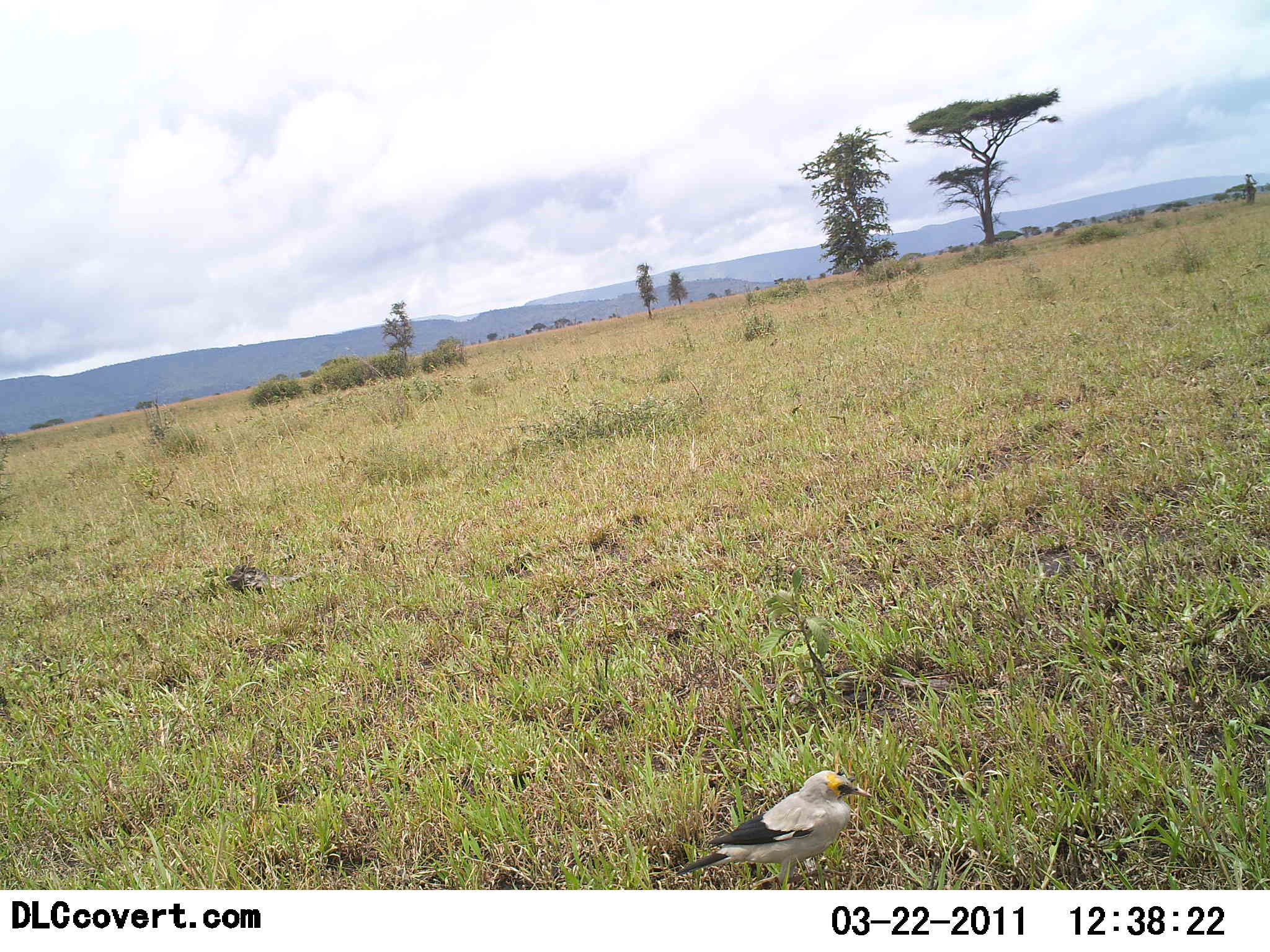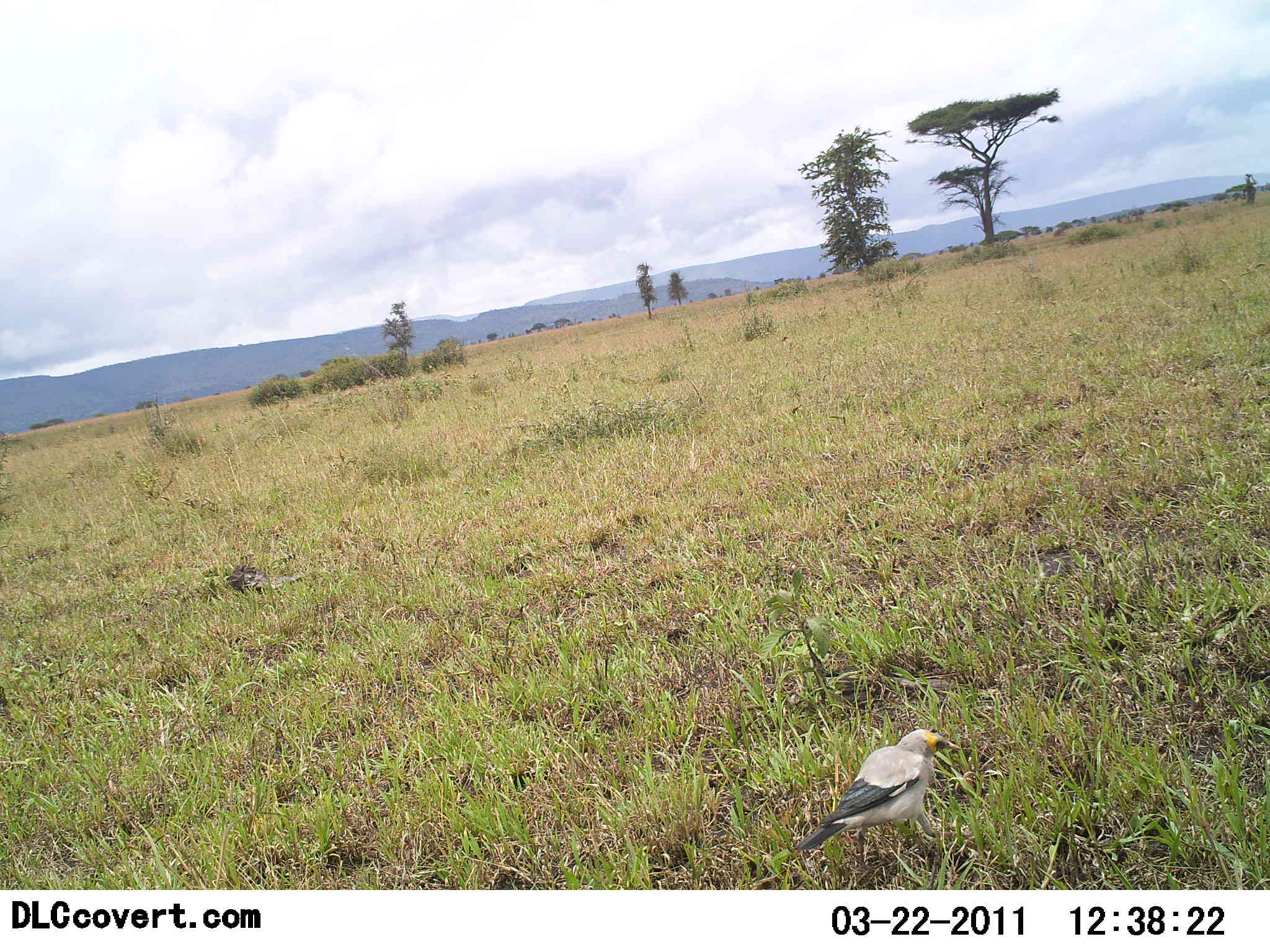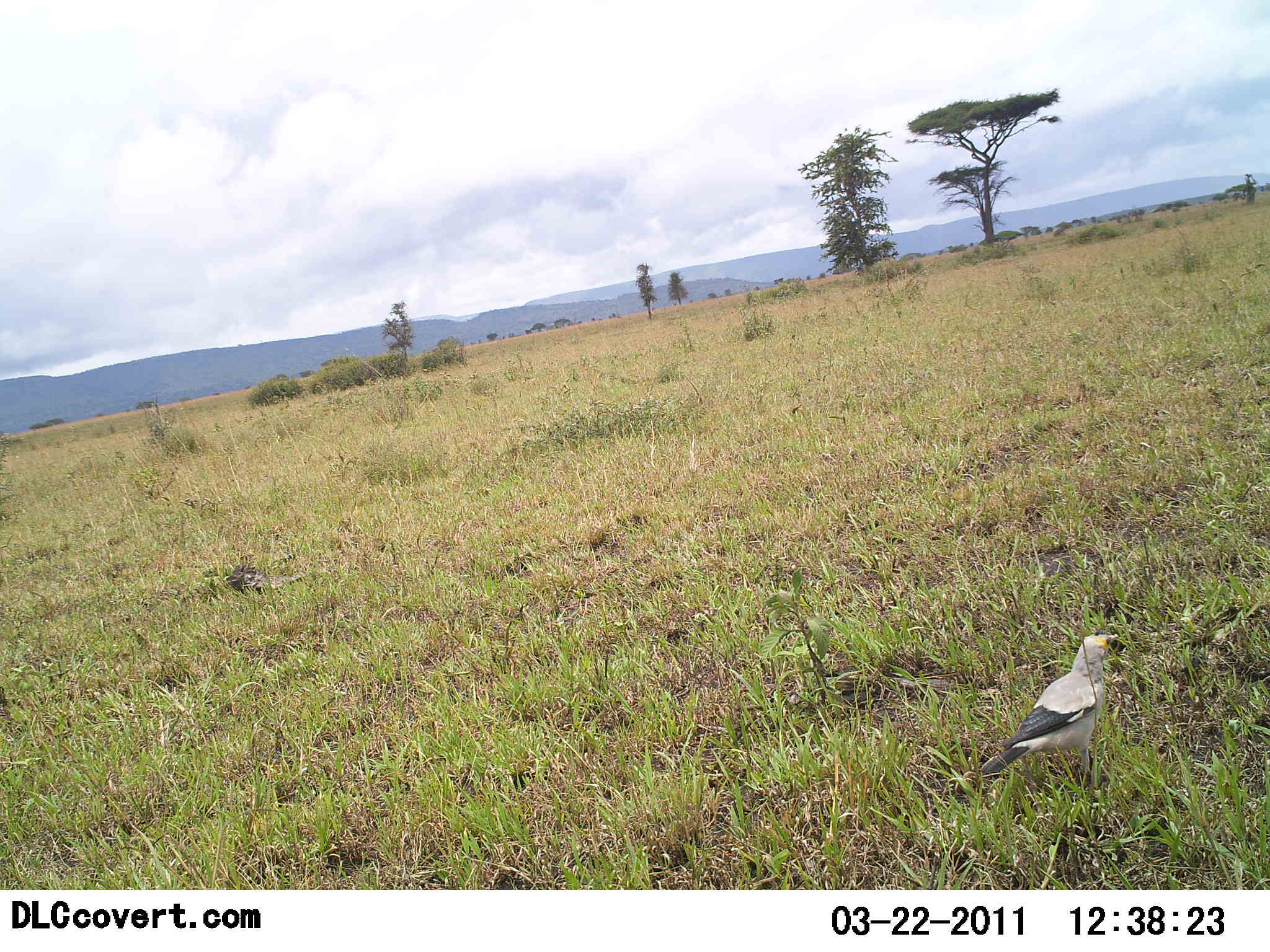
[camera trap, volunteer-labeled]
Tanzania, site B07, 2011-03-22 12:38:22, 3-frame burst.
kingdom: Animalia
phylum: Chordata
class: Aves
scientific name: Aves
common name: bird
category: otherbird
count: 1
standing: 18%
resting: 0%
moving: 82%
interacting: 0%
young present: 0%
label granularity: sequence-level